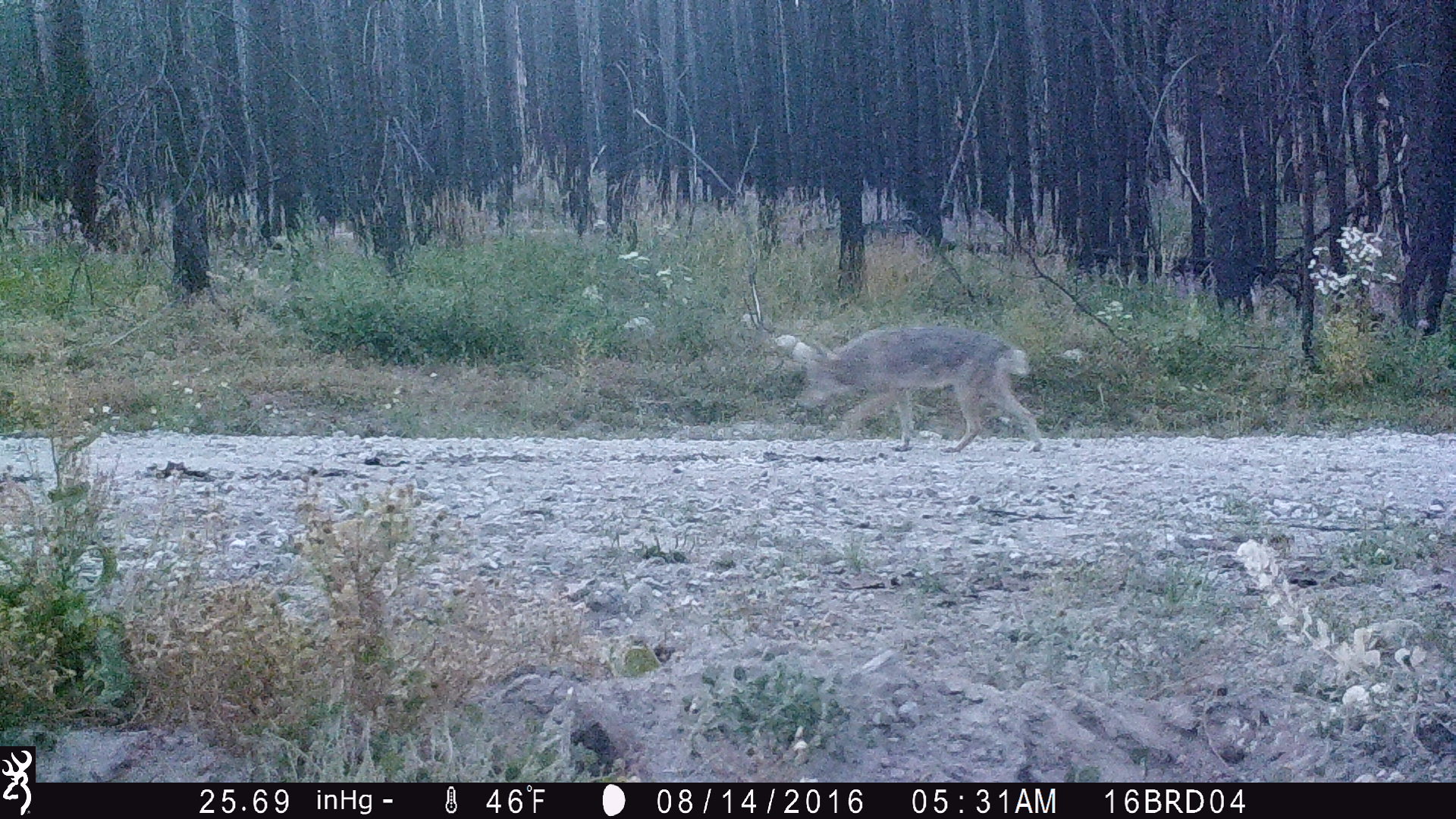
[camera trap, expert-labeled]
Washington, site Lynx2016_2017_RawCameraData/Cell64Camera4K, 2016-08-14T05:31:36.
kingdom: Animalia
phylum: Chordata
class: Mammalia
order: Carnivora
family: Canidae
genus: Canis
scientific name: Canis latrans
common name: coyote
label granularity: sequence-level